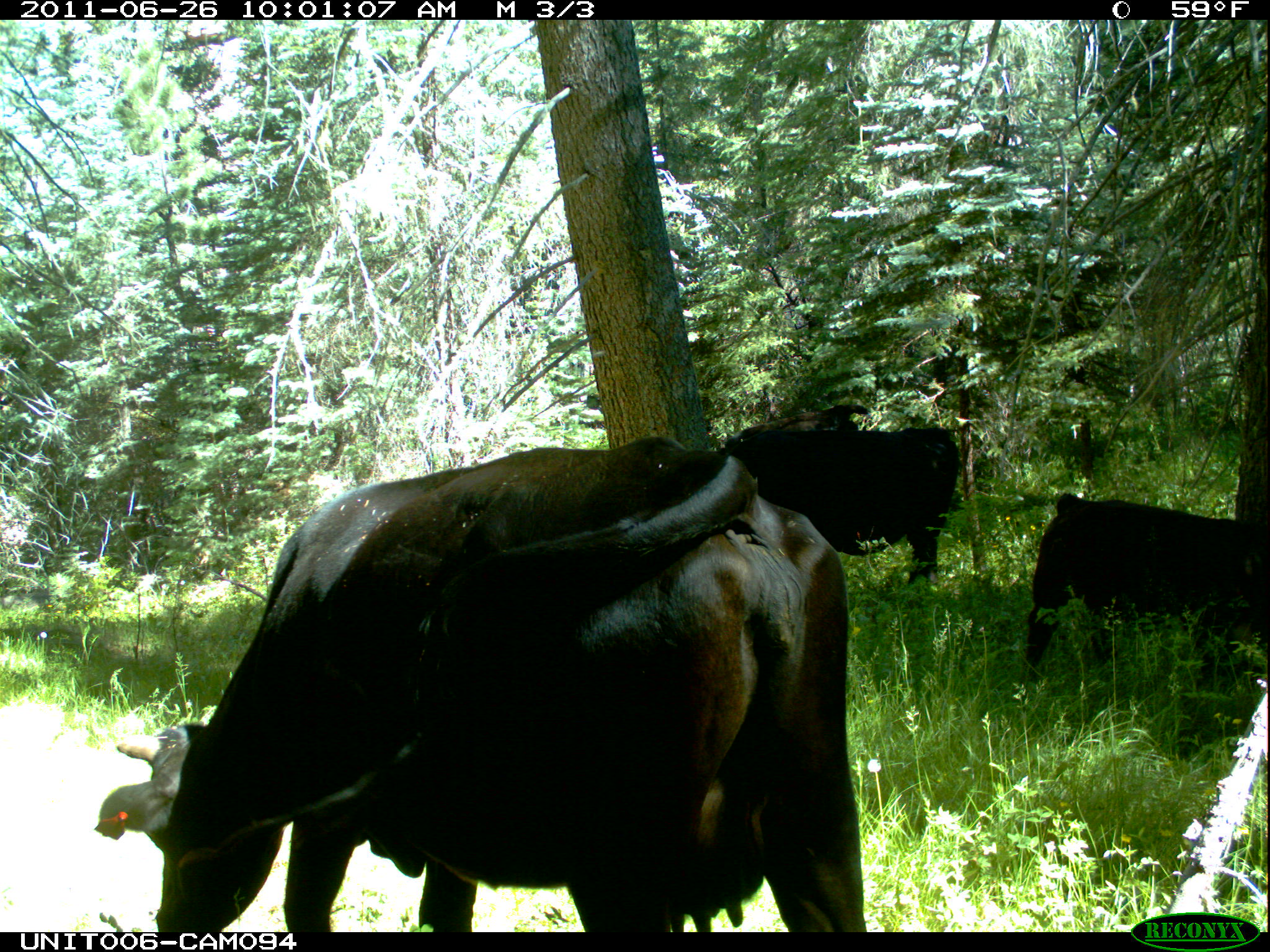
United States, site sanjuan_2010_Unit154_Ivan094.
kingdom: Animalia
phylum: Chordata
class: Mammalia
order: Artiodactyla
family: Bovidae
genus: Bos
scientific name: Bos taurus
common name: domestic cow